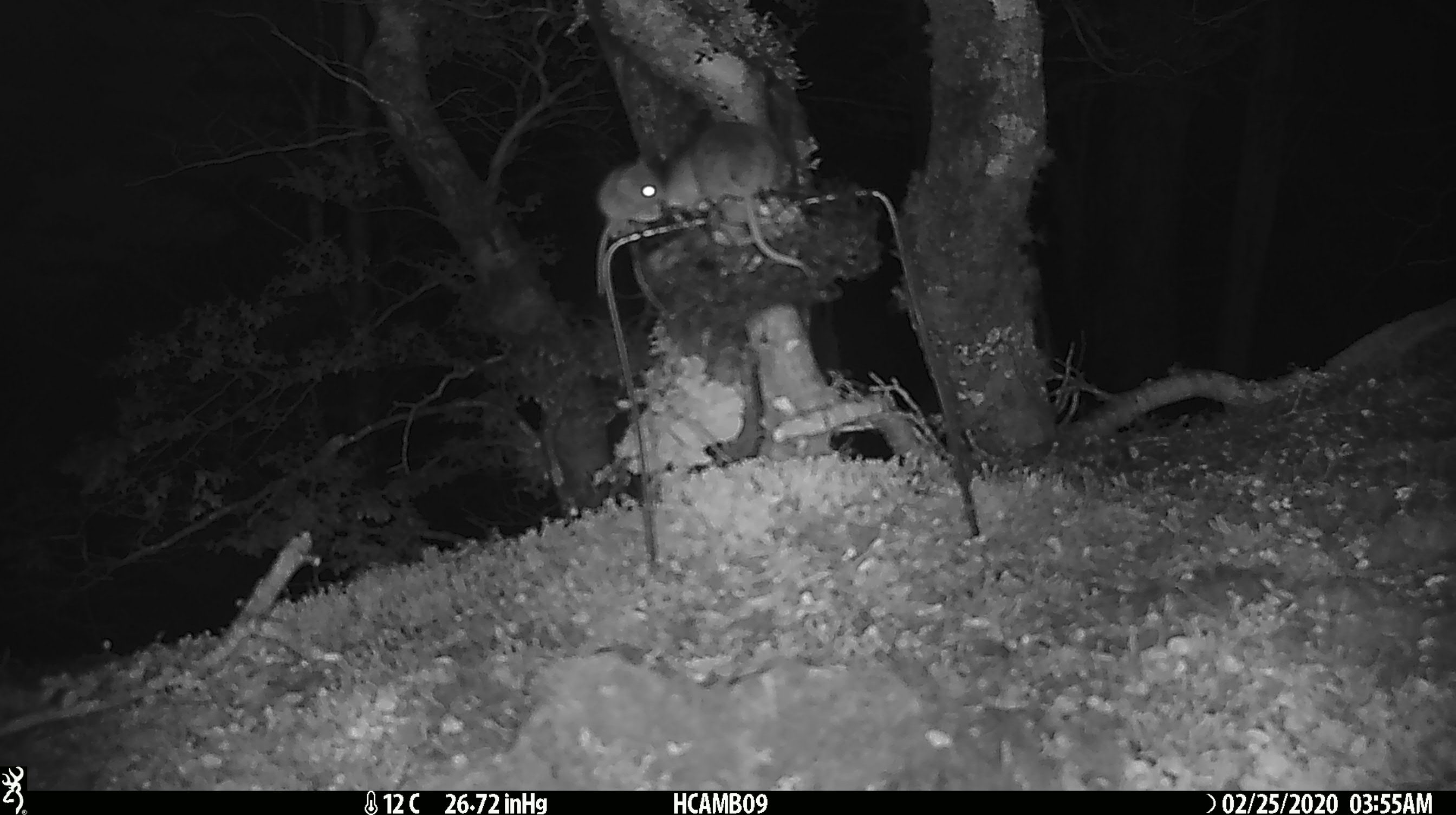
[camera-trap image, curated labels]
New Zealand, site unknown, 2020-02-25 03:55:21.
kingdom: Animalia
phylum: Chordata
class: Mammalia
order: Rodentia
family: Muridae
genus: Mus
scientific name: Mus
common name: mouse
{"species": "mouse (Mus)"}